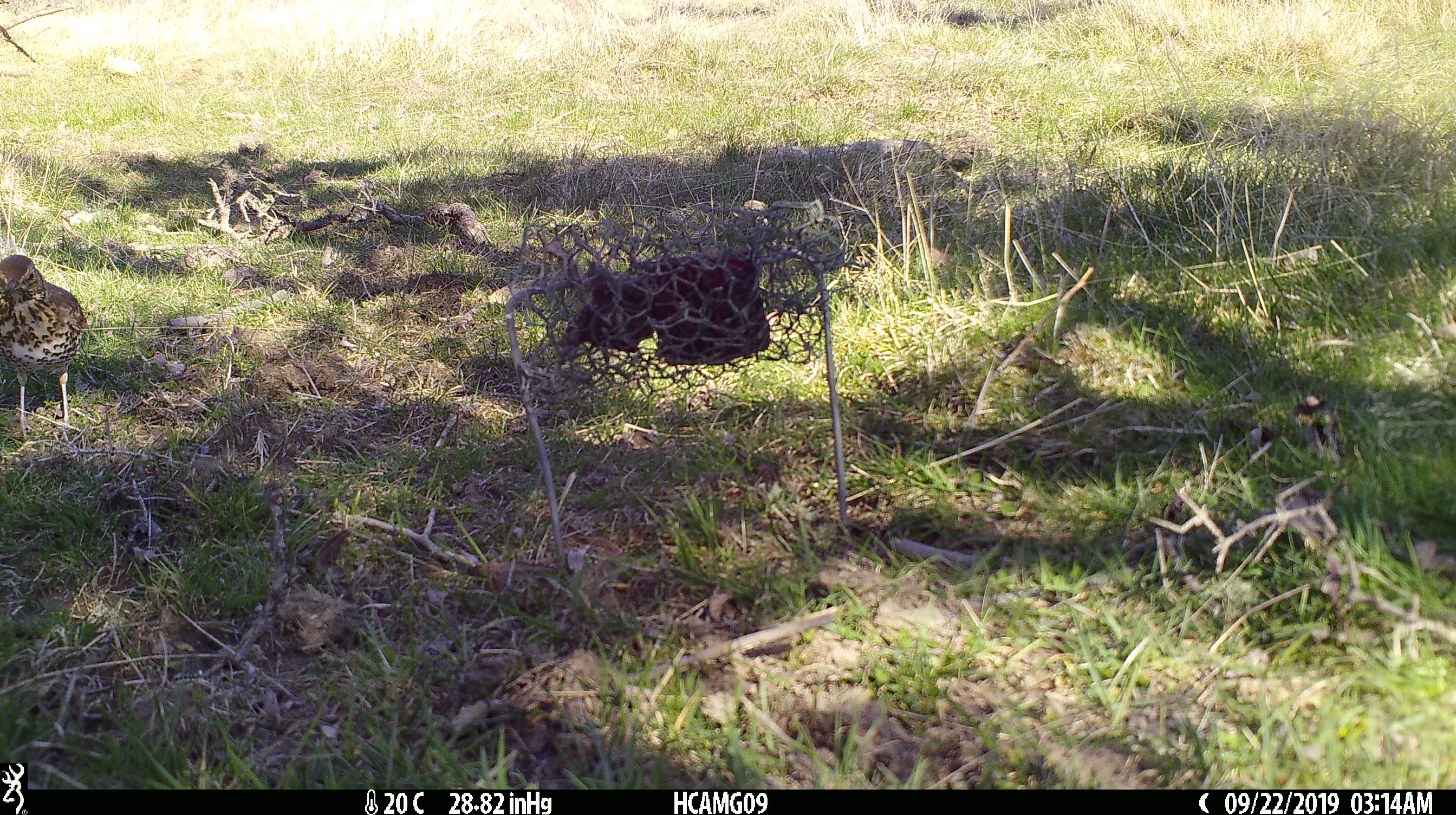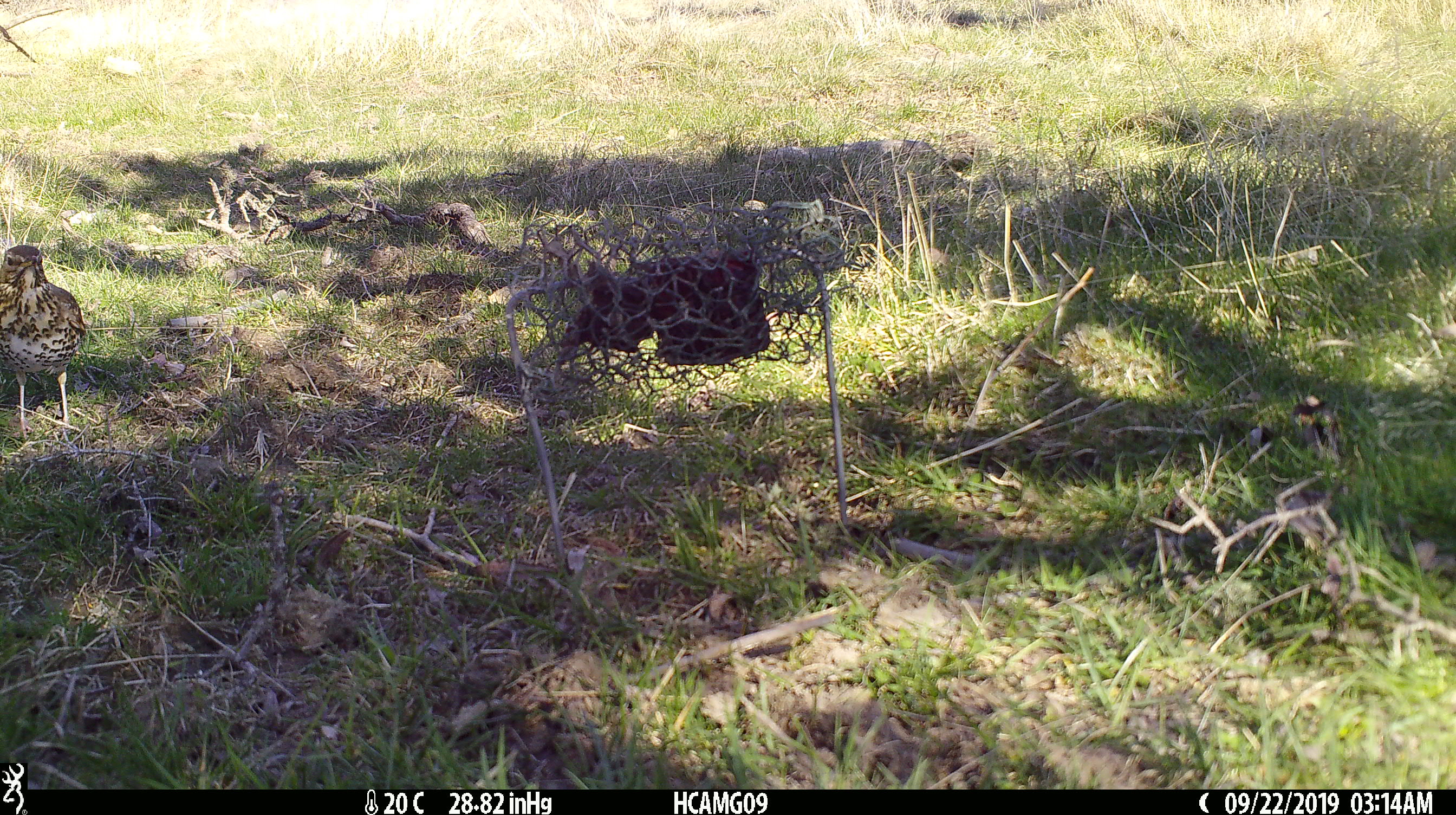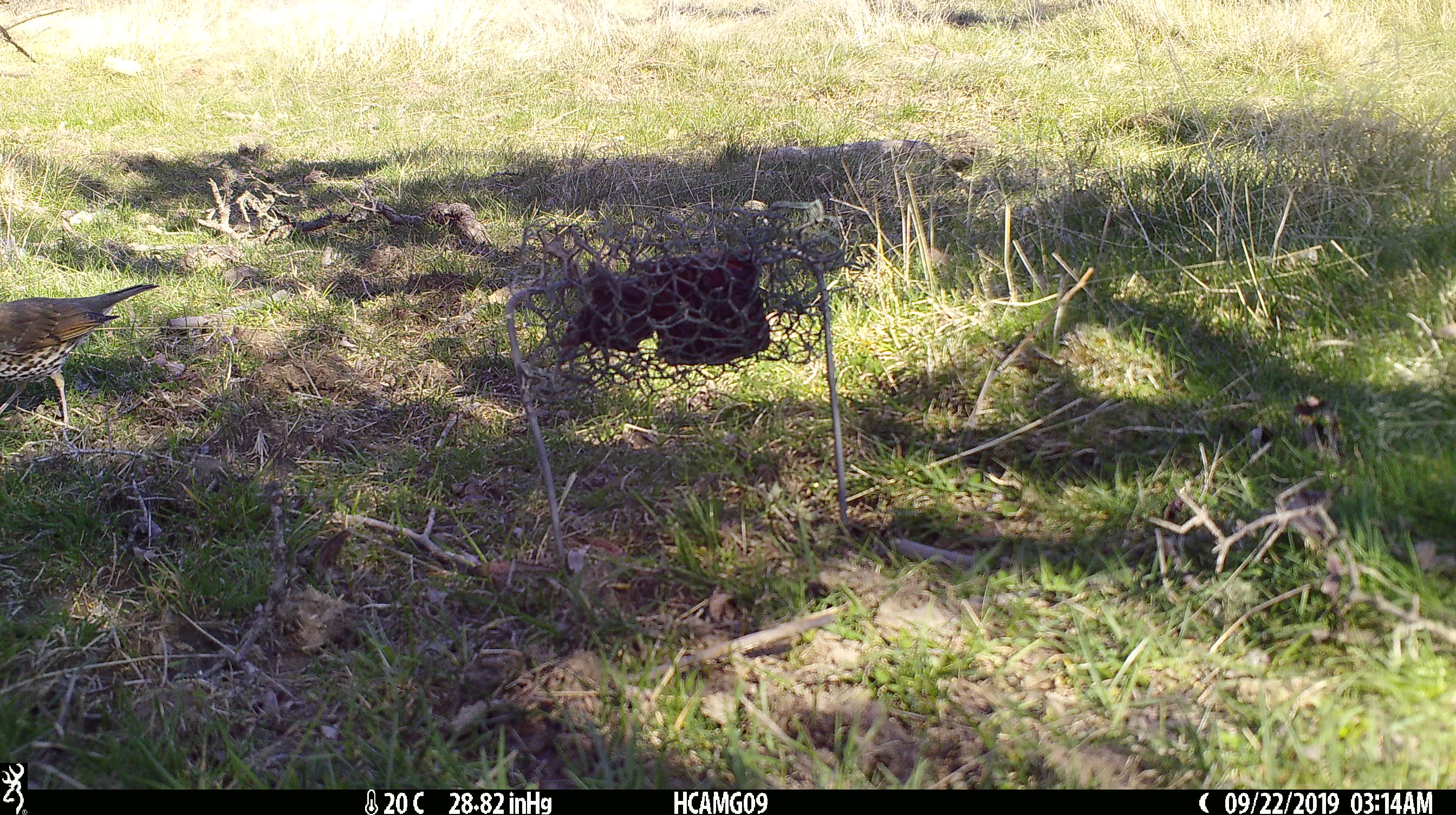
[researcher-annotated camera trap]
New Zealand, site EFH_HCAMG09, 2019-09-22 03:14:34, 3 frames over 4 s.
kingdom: Animalia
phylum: Chordata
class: Aves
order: Passeriformes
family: Turdidae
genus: Turdus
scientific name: Turdus philomelos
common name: song thrush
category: thrush